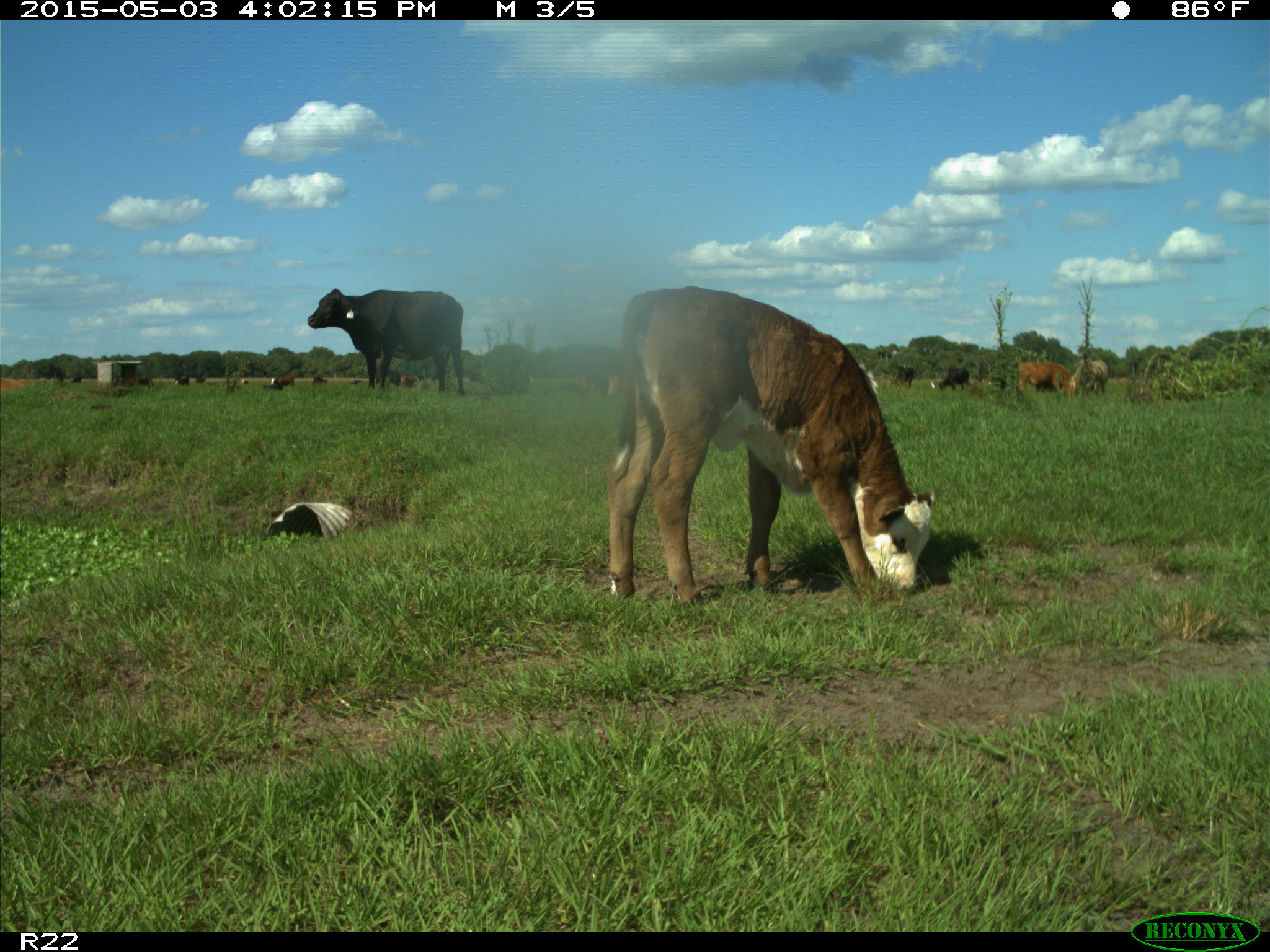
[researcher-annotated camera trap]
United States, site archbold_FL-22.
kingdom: Animalia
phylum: Chordata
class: Mammalia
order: Artiodactyla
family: Bovidae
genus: Bos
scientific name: Bos taurus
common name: domestic cow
Bos taurus (domestic cow).